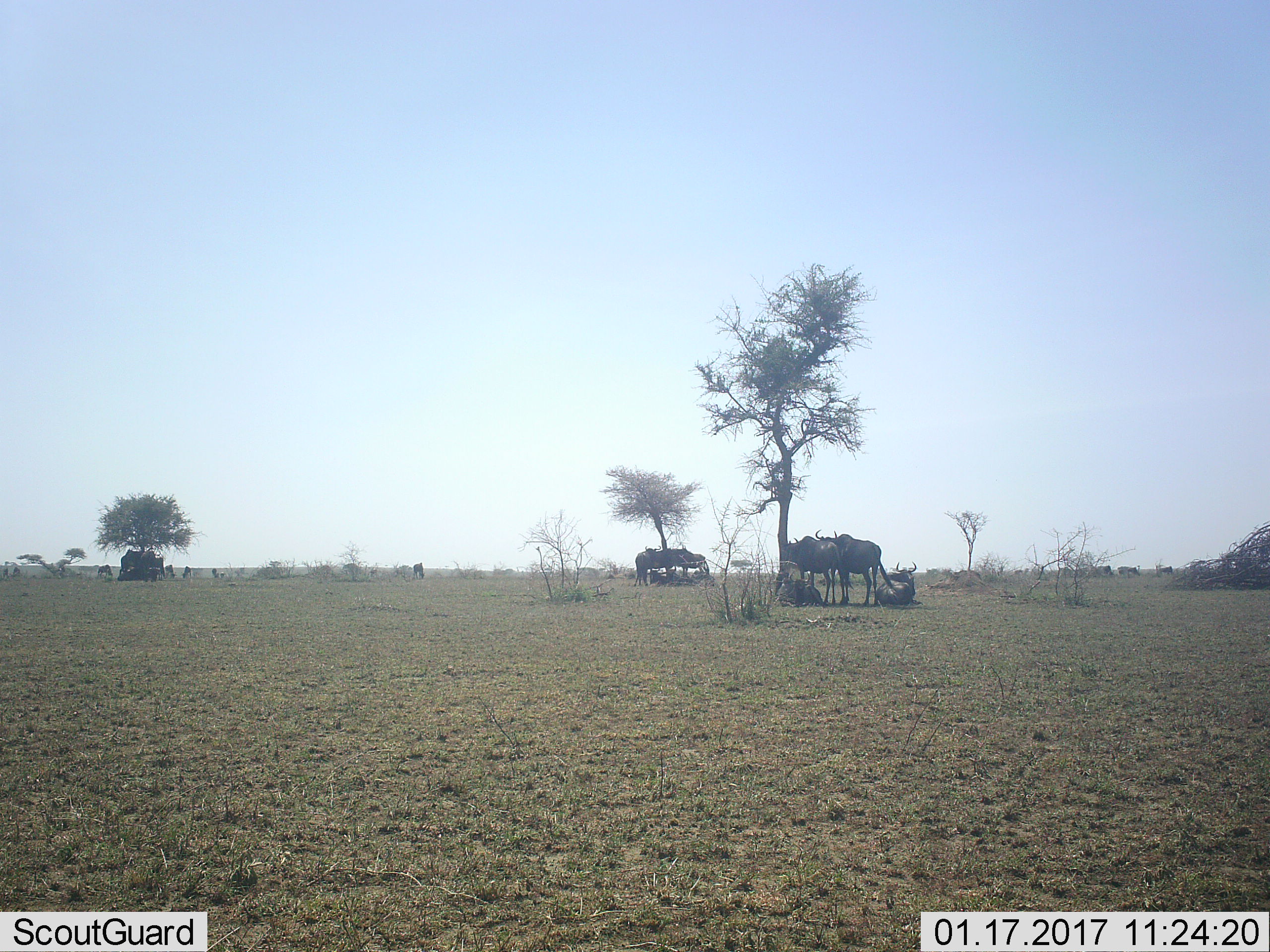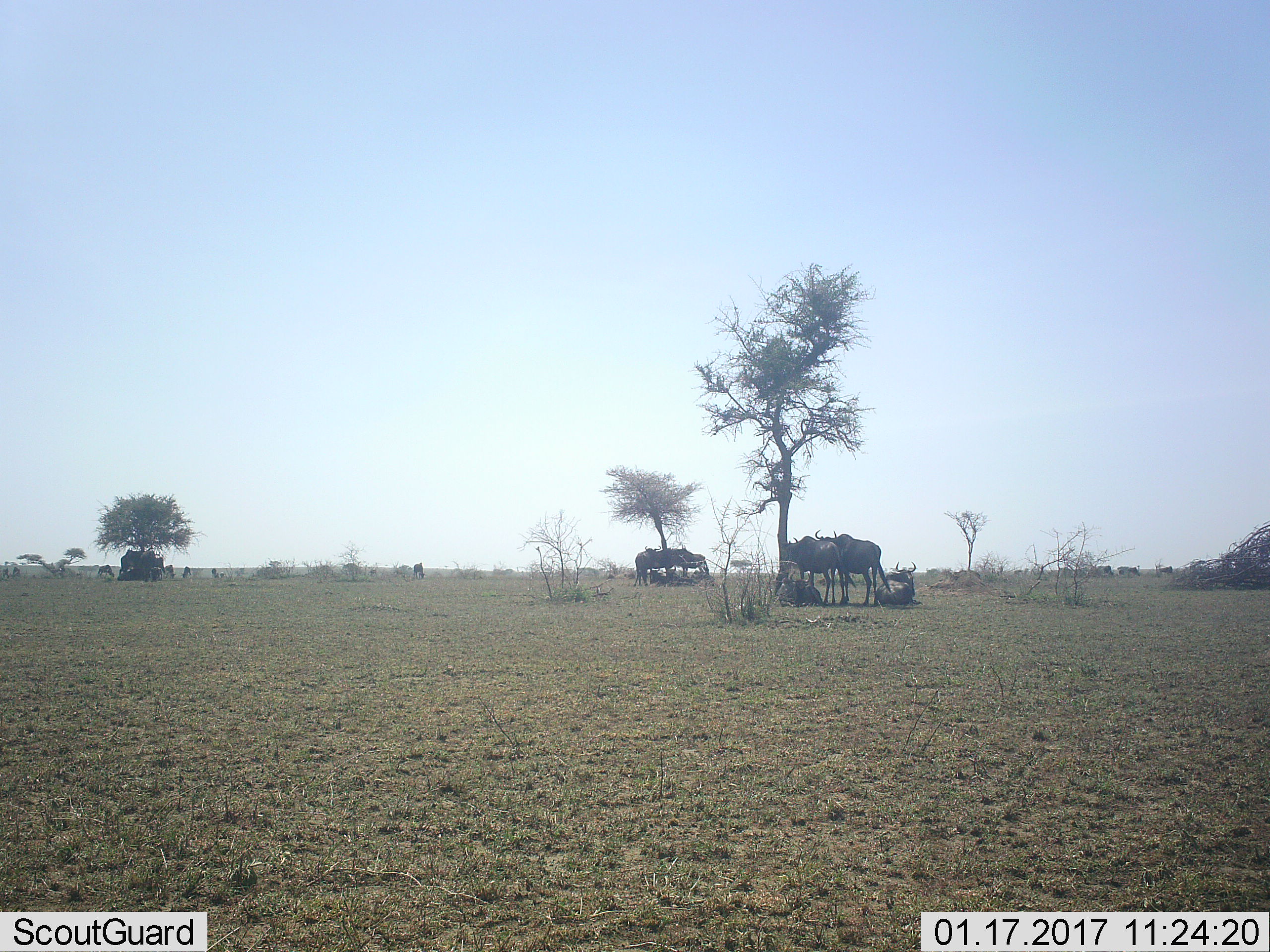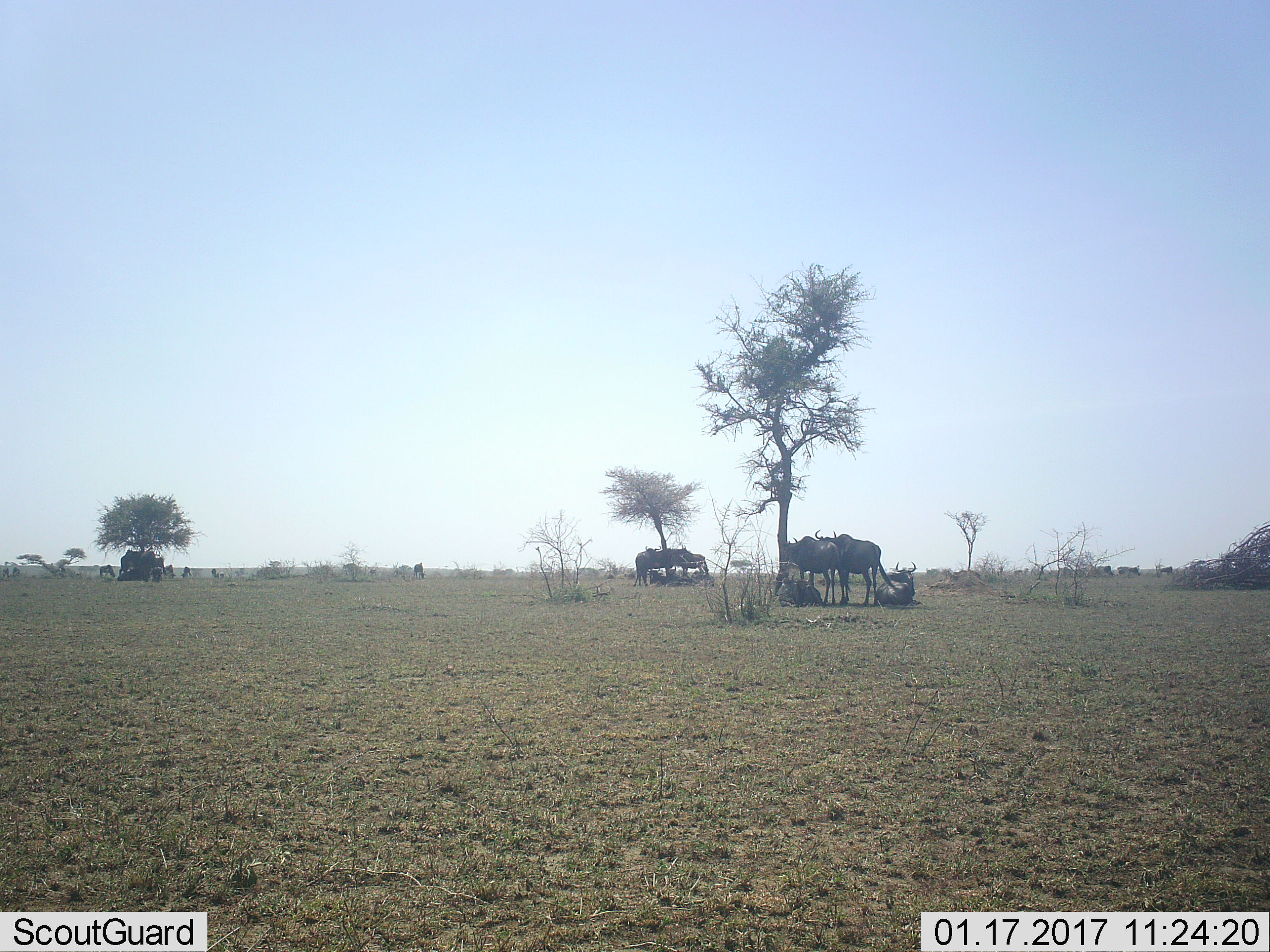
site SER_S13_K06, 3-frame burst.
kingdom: Animalia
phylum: Chordata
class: Mammalia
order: Artiodactyla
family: Bovidae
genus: Connochaetes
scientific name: Connochaetes taurinus taurinus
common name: blue wildebeest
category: wildebeestblue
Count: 11-50.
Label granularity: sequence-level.